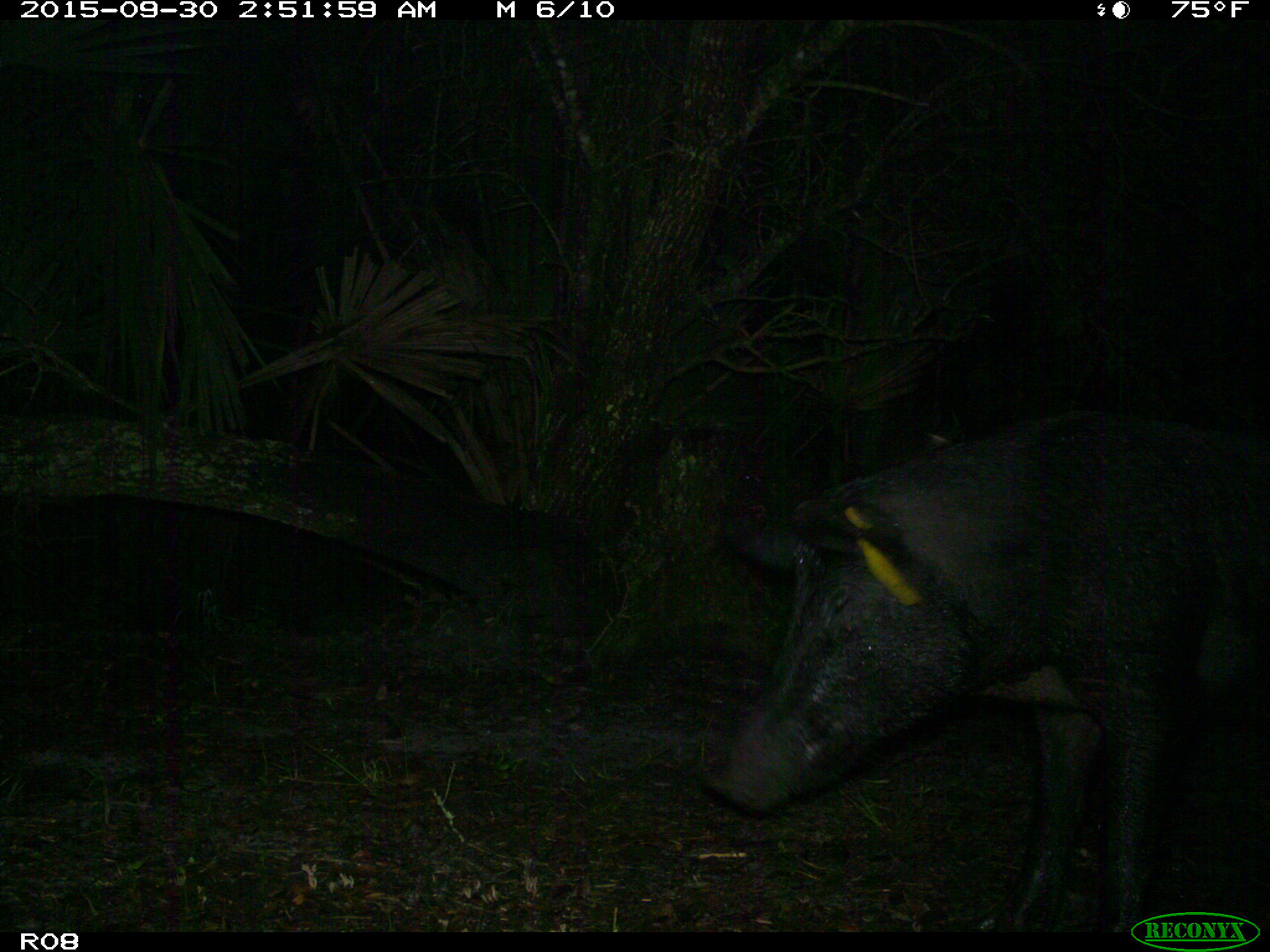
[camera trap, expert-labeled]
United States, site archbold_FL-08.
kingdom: Animalia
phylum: Chordata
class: Mammalia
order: Artiodactyla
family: Suidae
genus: Sus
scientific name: Sus scrofa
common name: wild boar